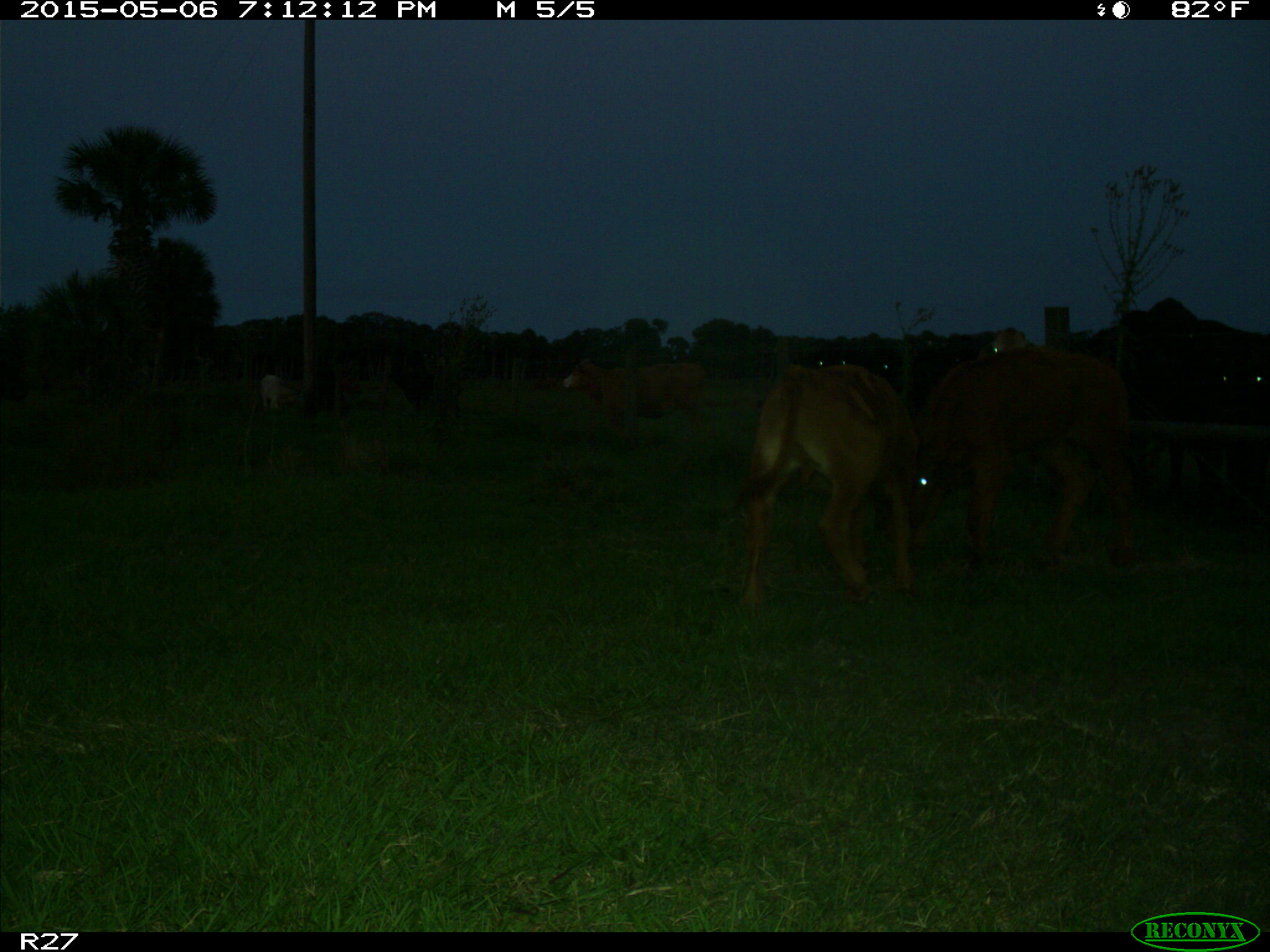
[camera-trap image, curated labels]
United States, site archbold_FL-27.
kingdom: Animalia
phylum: Chordata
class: Mammalia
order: Artiodactyla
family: Bovidae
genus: Bos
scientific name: Bos taurus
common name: domestic cow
Bos taurus (domestic cow).